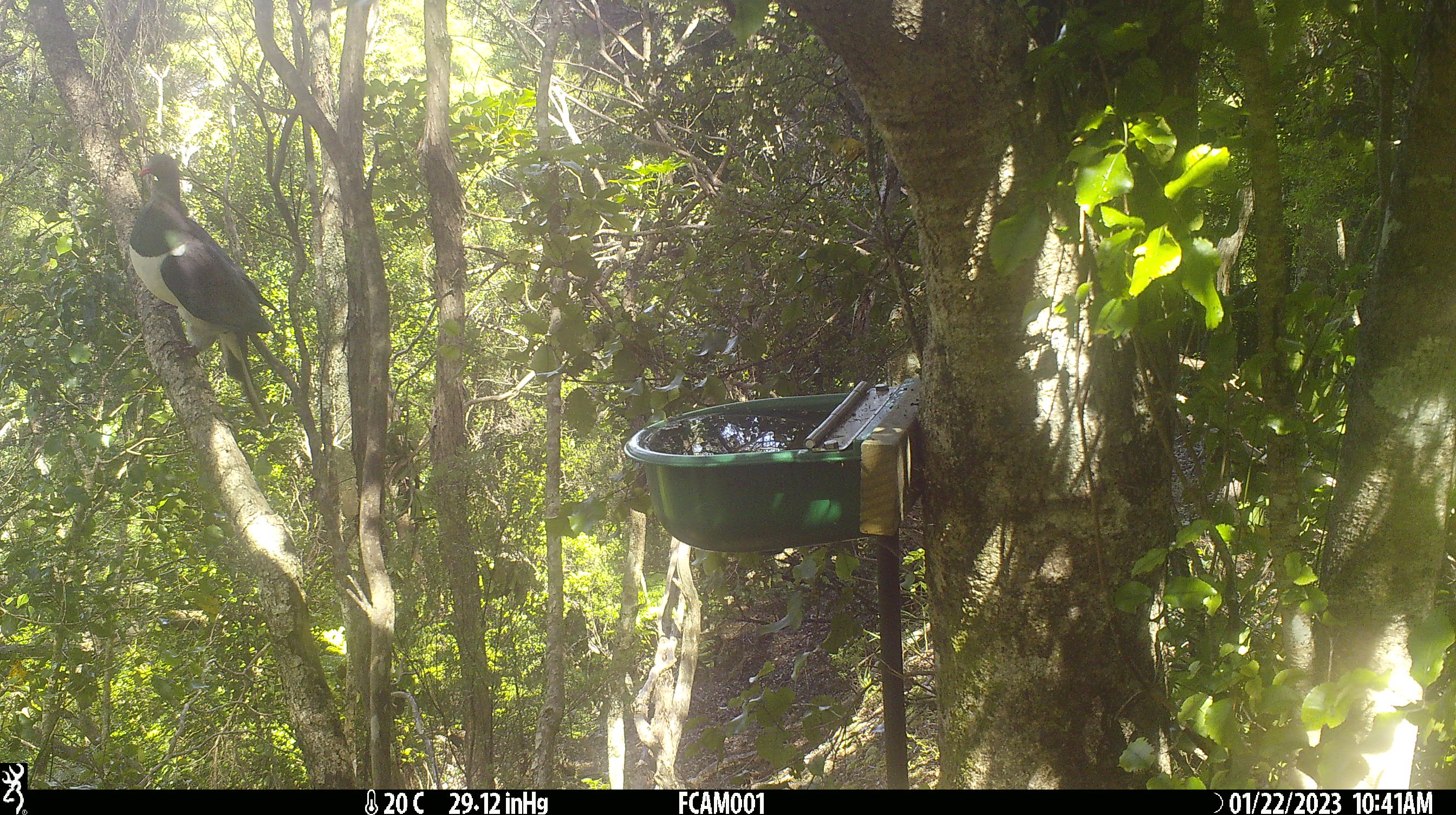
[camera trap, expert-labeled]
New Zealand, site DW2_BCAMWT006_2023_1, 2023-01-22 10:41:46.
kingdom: Animalia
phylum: Chordata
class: Aves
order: Columbiformes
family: Columbidae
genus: Hemiphaga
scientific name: Hemiphaga novaeseelandiae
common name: new zealand pigeon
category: kereru